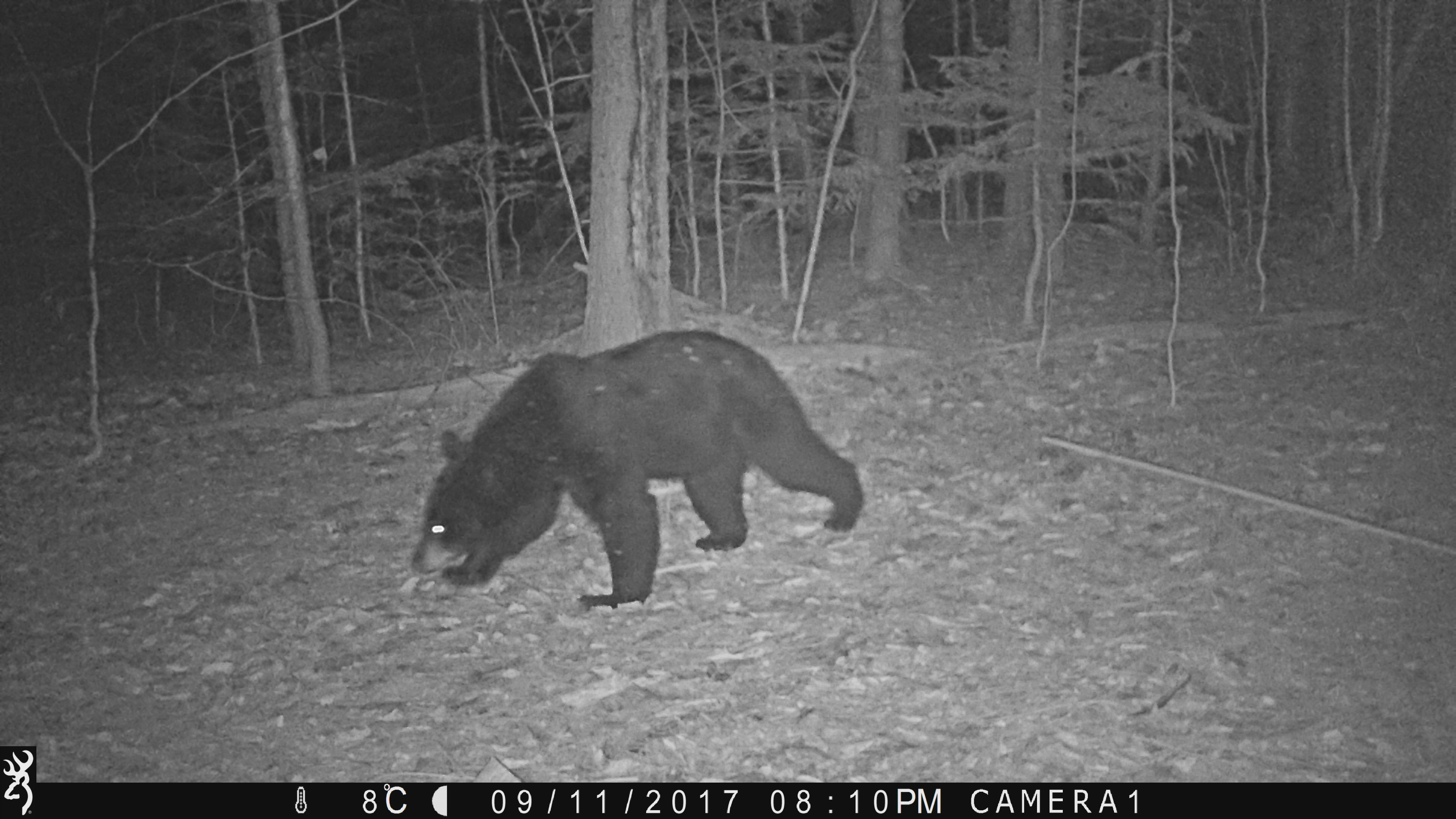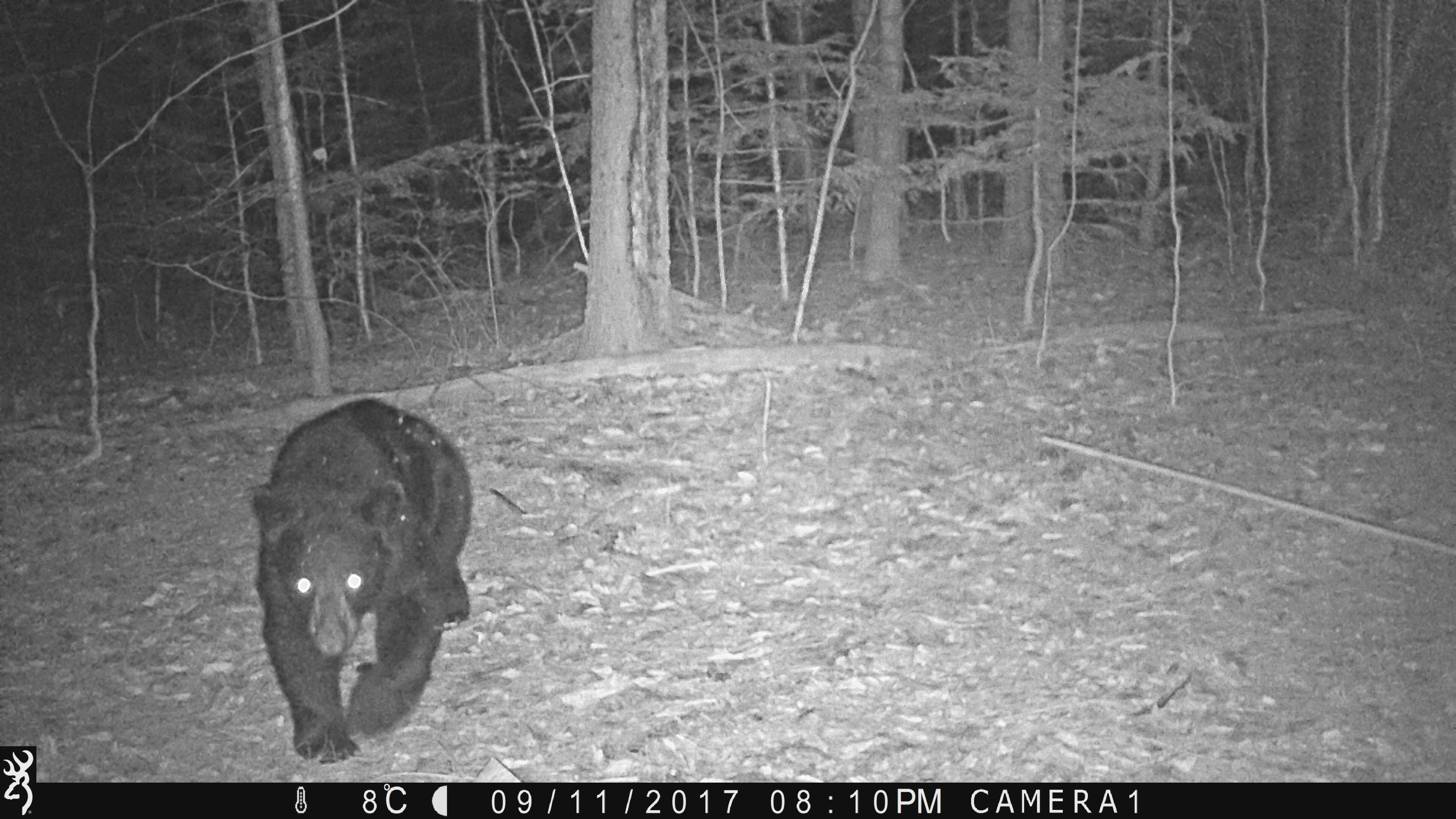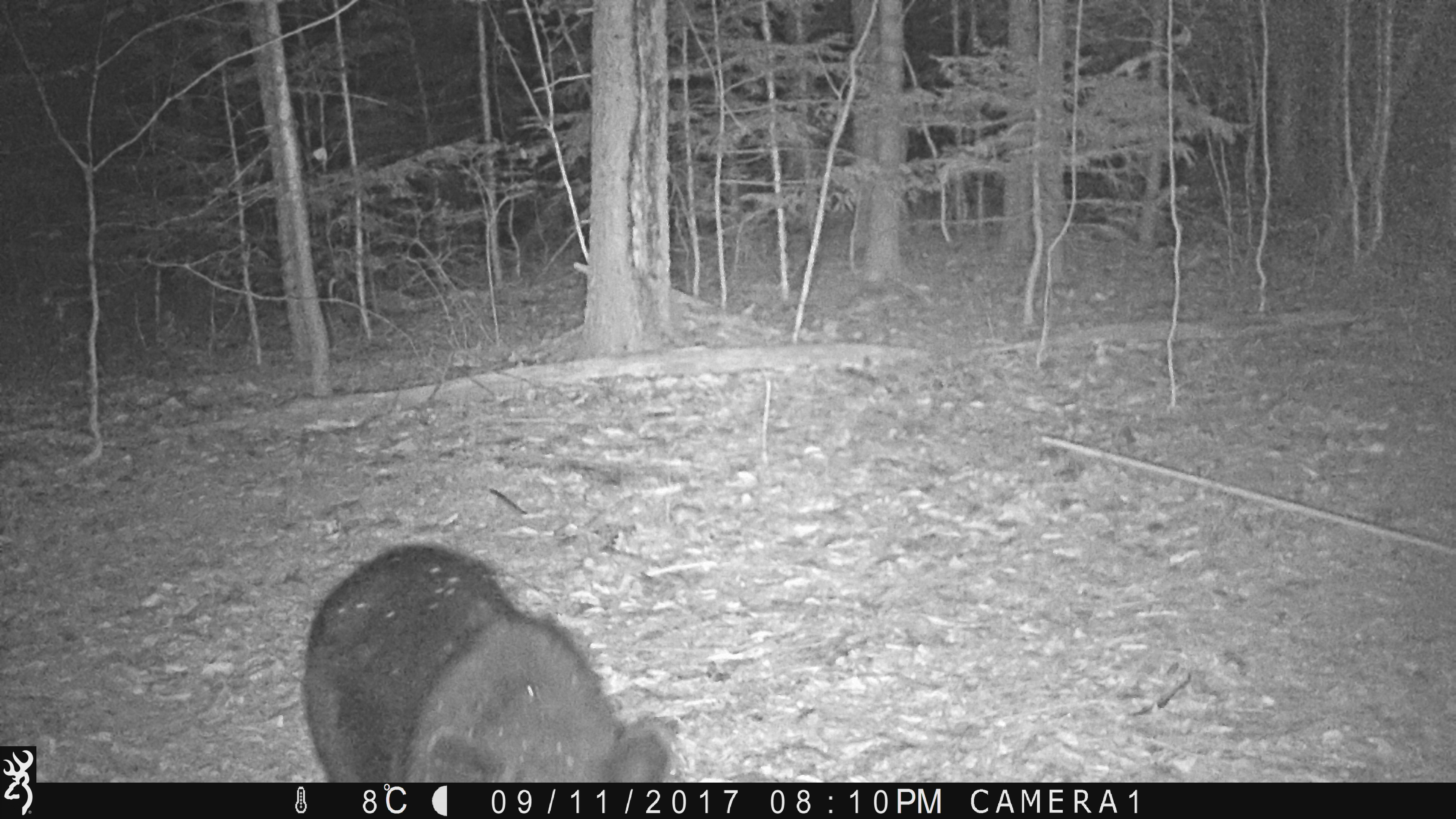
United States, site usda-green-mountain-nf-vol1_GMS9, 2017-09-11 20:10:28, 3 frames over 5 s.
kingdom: Animalia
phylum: Chordata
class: Mammalia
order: Carnivora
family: Ursidae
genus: Ursus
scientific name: Ursus americanus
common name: black bear